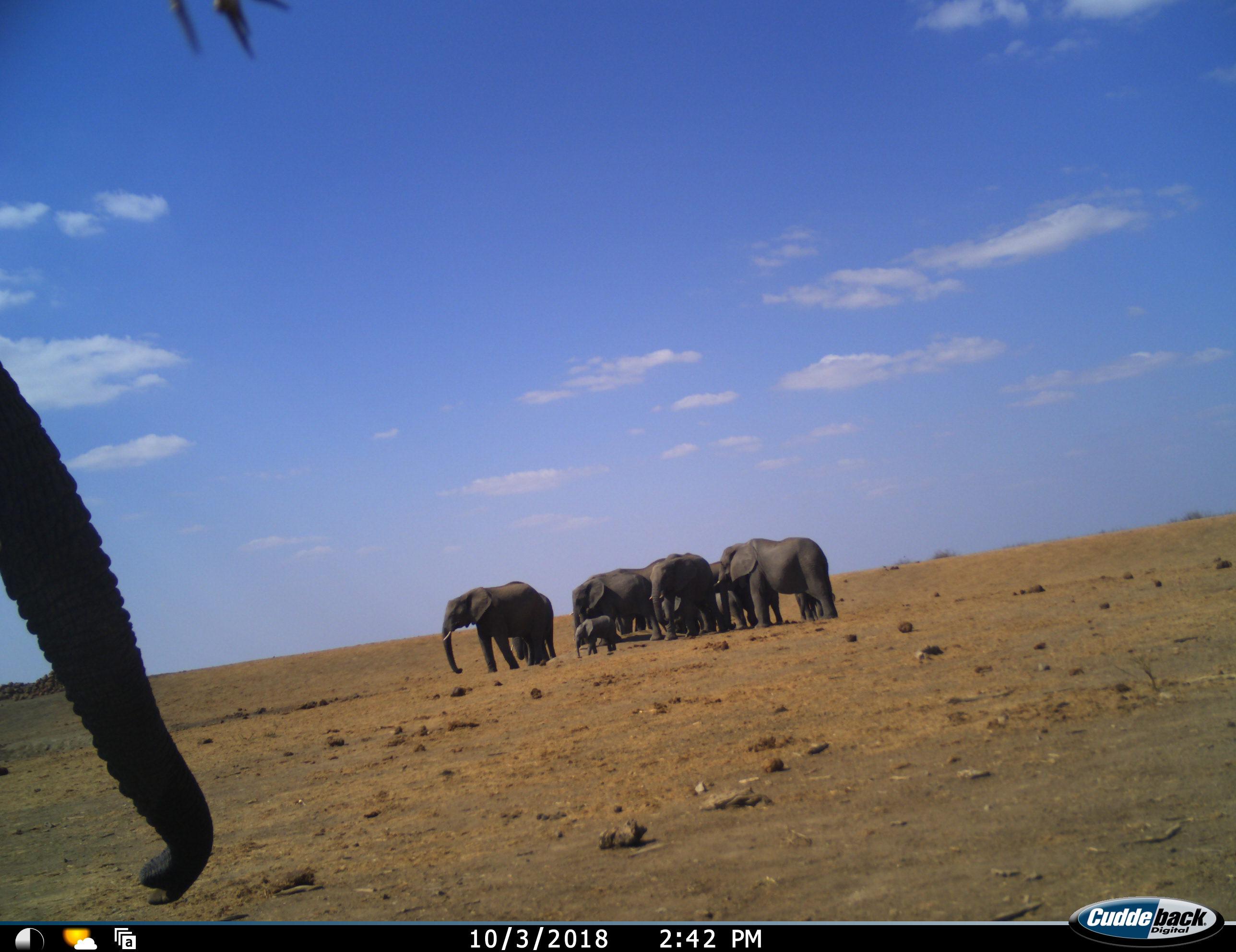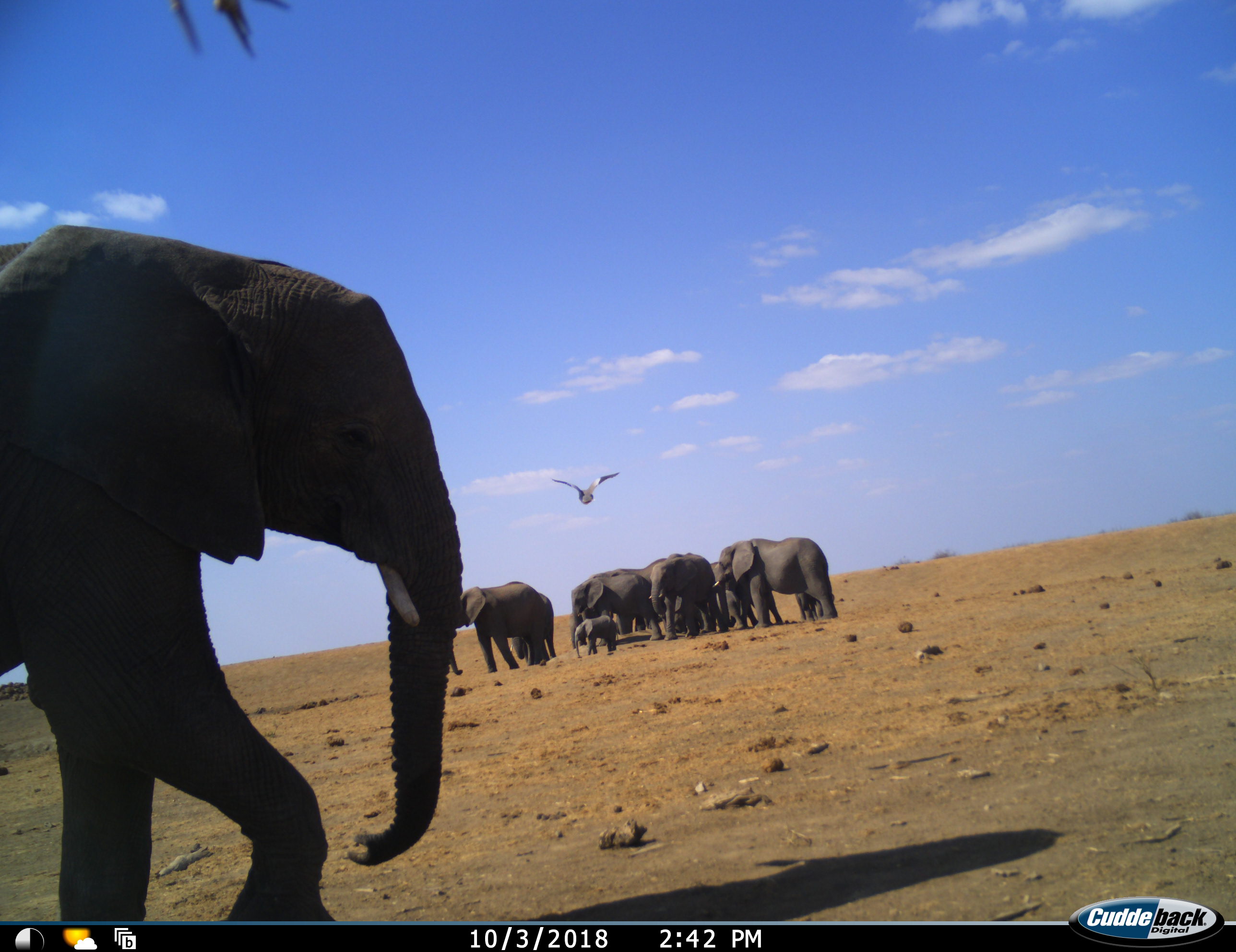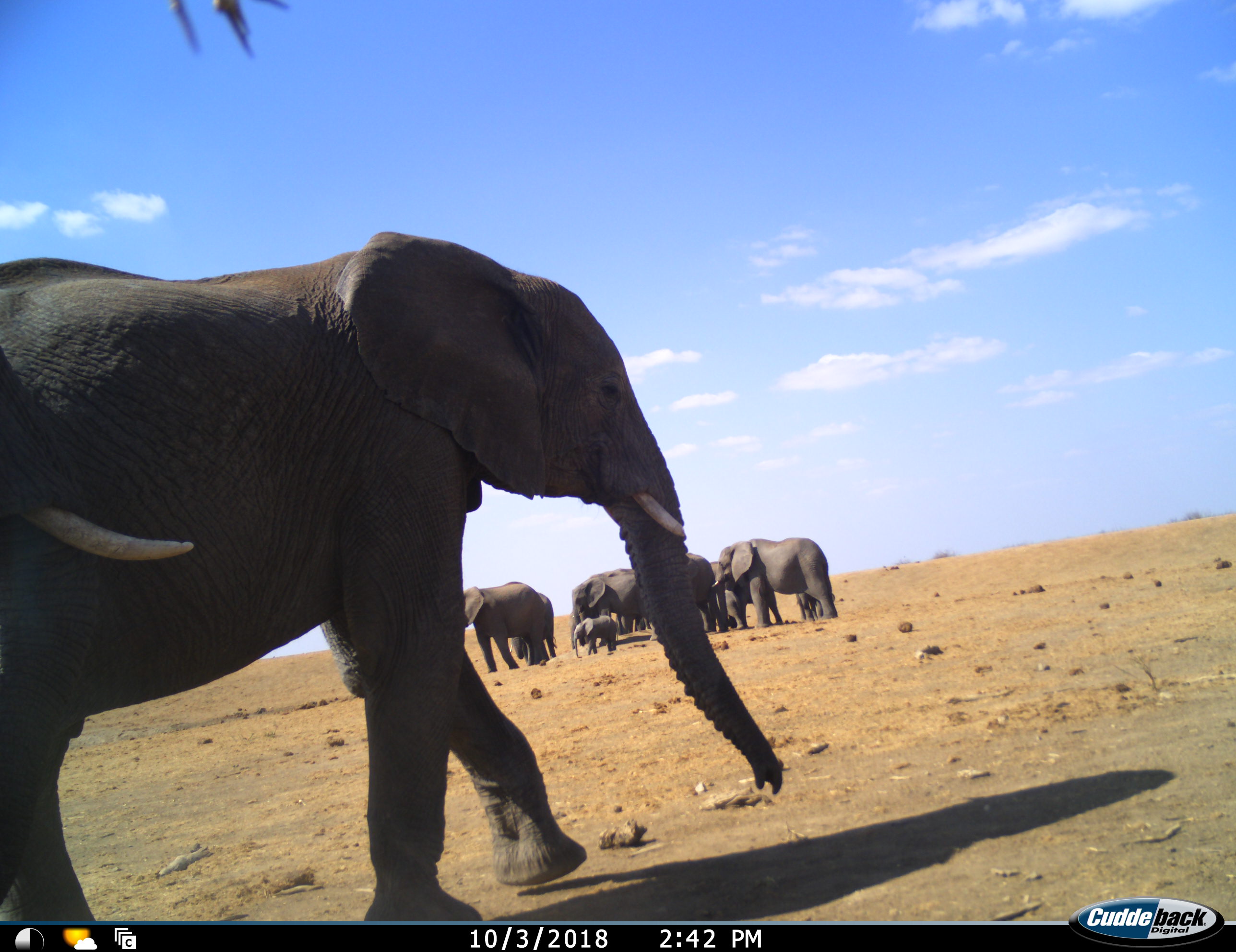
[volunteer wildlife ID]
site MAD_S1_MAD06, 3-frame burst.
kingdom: Animalia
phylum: Chordata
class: Mammalia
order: Proboscidea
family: Elephantidae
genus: Loxodonta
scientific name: Loxodonta africana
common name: african bush elephant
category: elephant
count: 11-50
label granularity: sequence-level